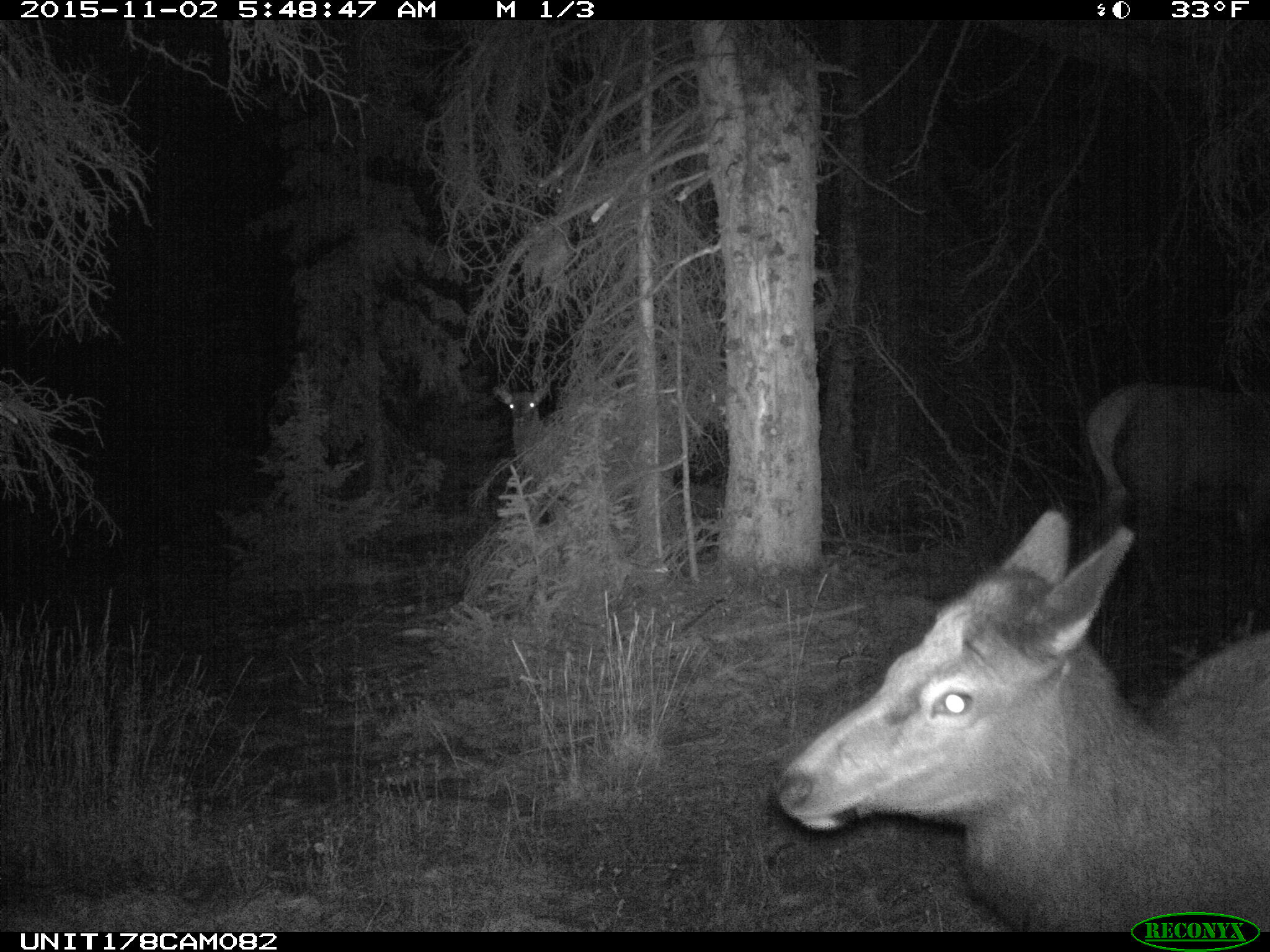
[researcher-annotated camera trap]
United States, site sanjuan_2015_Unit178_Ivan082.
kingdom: Animalia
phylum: Chordata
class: Mammalia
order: Artiodactyla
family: Cervidae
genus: Cervus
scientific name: Cervus elaphus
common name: red deer